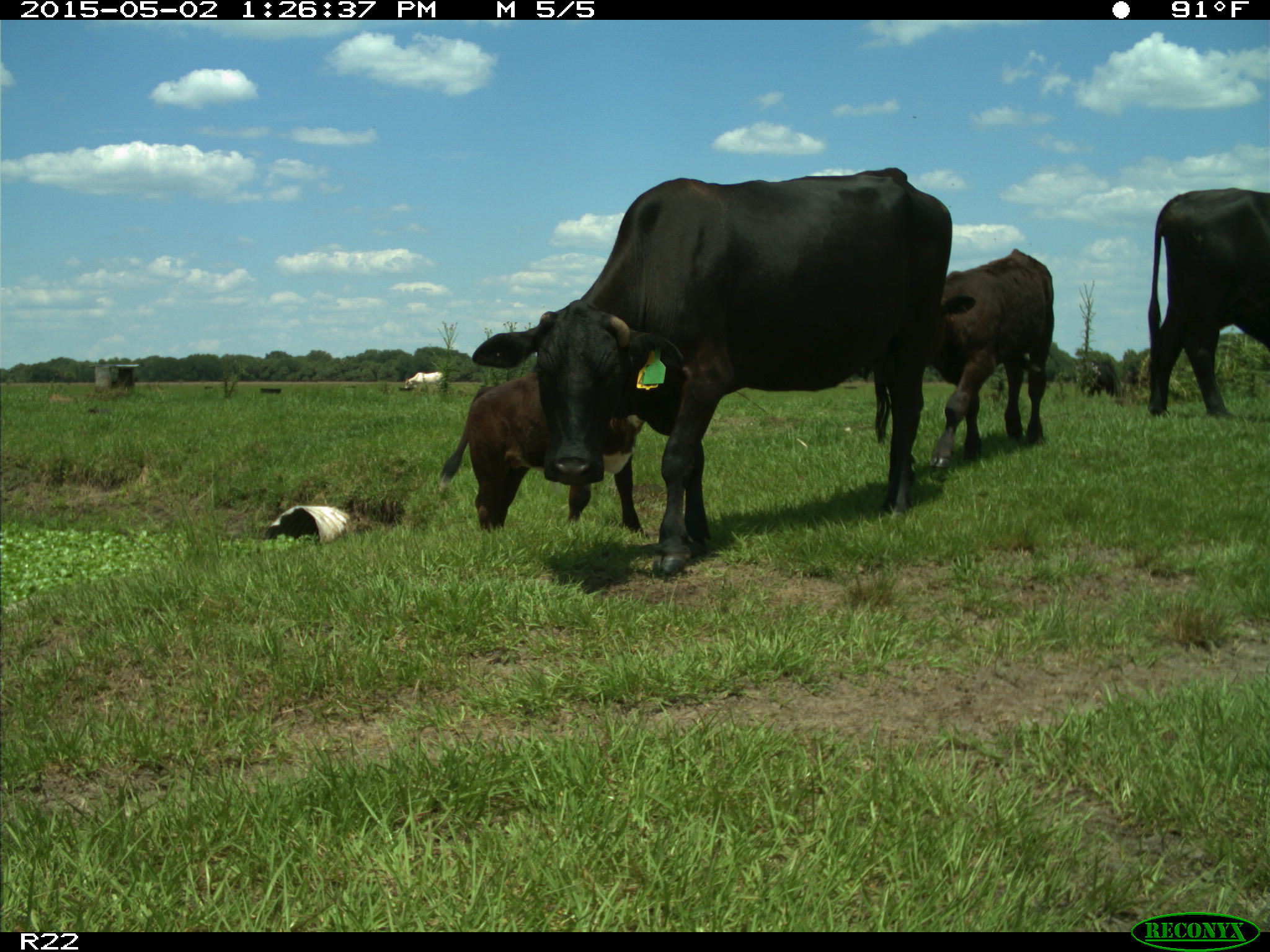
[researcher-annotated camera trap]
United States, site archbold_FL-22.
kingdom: Animalia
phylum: Chordata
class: Mammalia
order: Artiodactyla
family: Bovidae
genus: Bos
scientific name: Bos taurus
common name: domestic cow